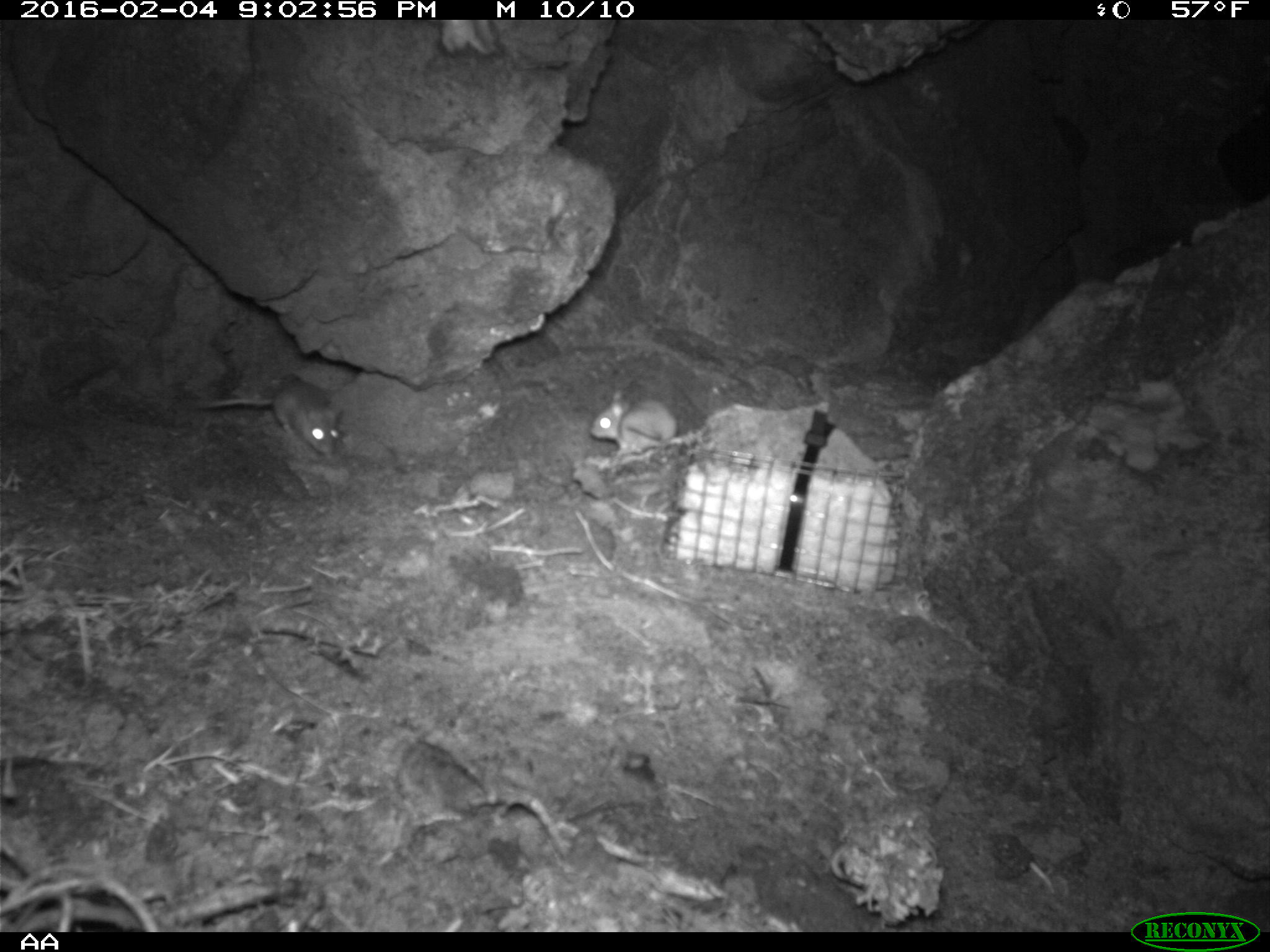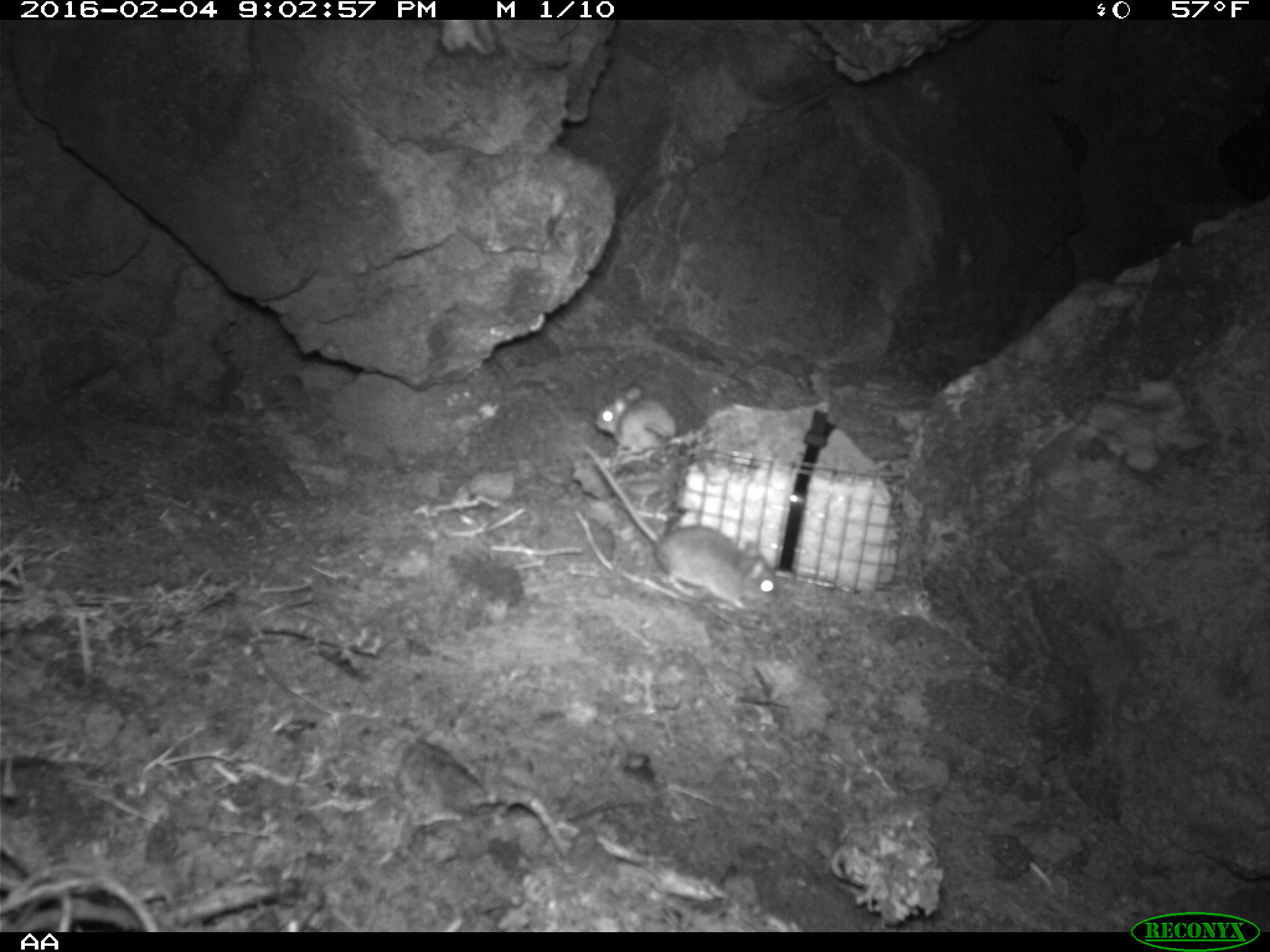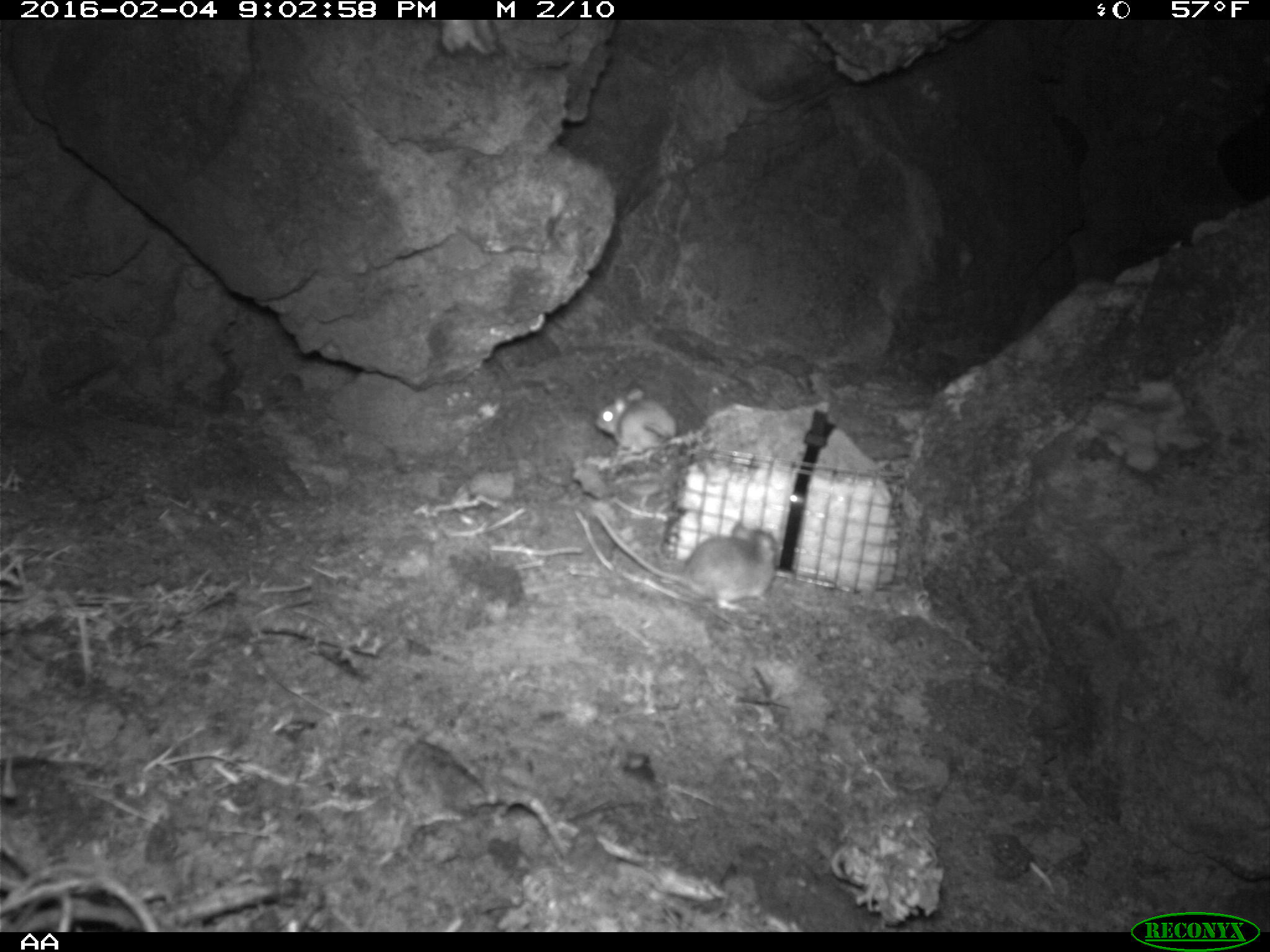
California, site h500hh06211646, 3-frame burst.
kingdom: Animalia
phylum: Chordata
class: Mammalia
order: Rodentia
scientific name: Rodentia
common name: rodent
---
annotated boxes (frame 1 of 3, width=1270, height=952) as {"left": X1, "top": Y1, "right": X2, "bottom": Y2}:
rodent: {"left": 193, "top": 372, "right": 341, "bottom": 456}; {"left": 589, "top": 386, "right": 678, "bottom": 462}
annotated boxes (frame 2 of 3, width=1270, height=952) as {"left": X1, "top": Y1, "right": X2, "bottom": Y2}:
rodent: {"left": 577, "top": 443, "right": 781, "bottom": 612}; {"left": 593, "top": 382, "right": 678, "bottom": 452}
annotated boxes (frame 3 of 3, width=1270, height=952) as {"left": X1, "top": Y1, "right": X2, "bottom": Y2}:
rodent: {"left": 590, "top": 511, "right": 777, "bottom": 612}; {"left": 594, "top": 387, "right": 677, "bottom": 456}